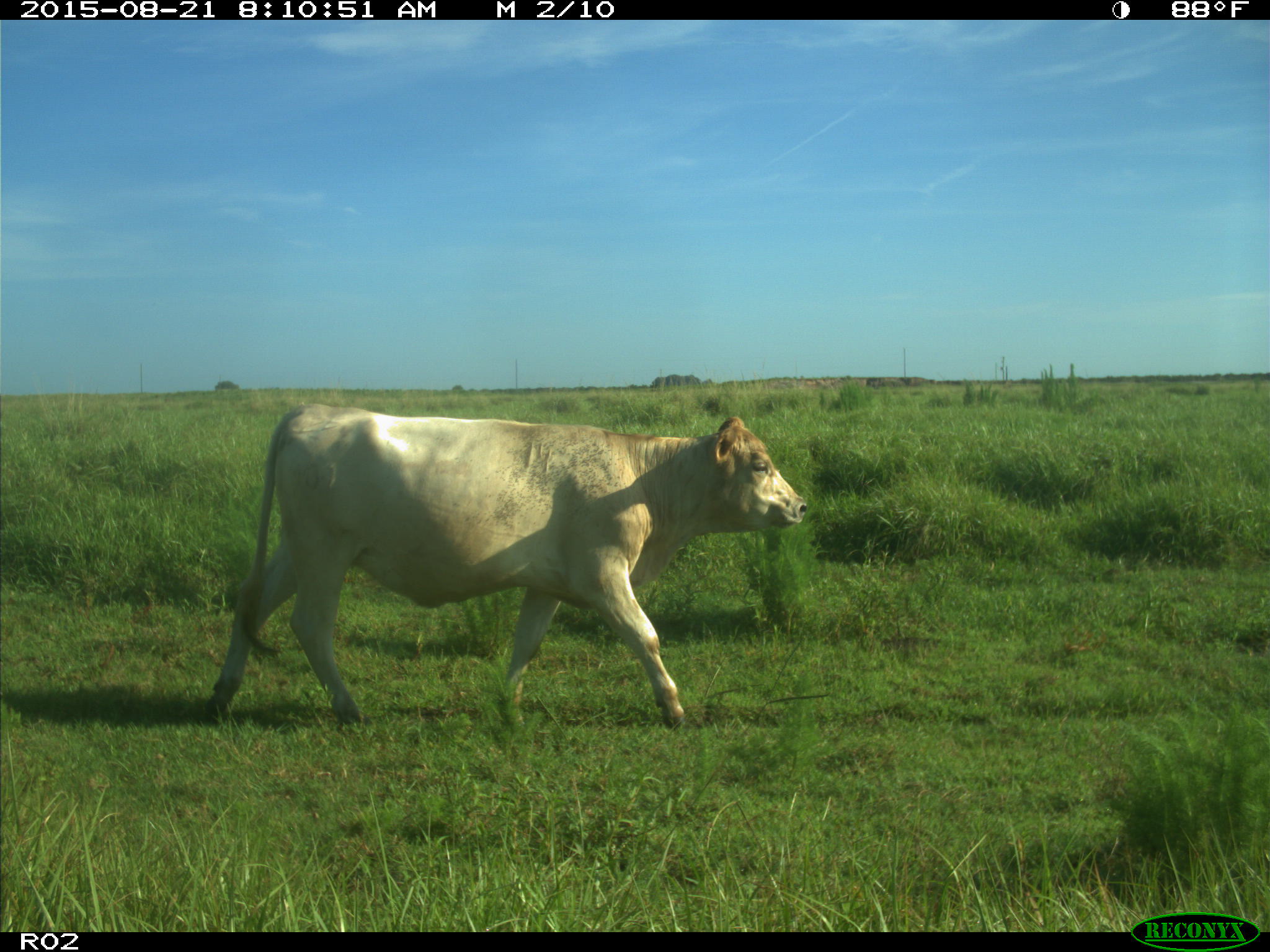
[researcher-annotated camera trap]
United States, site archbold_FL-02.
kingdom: Animalia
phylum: Chordata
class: Mammalia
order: Artiodactyla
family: Bovidae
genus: Bos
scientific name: Bos taurus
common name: domestic cow